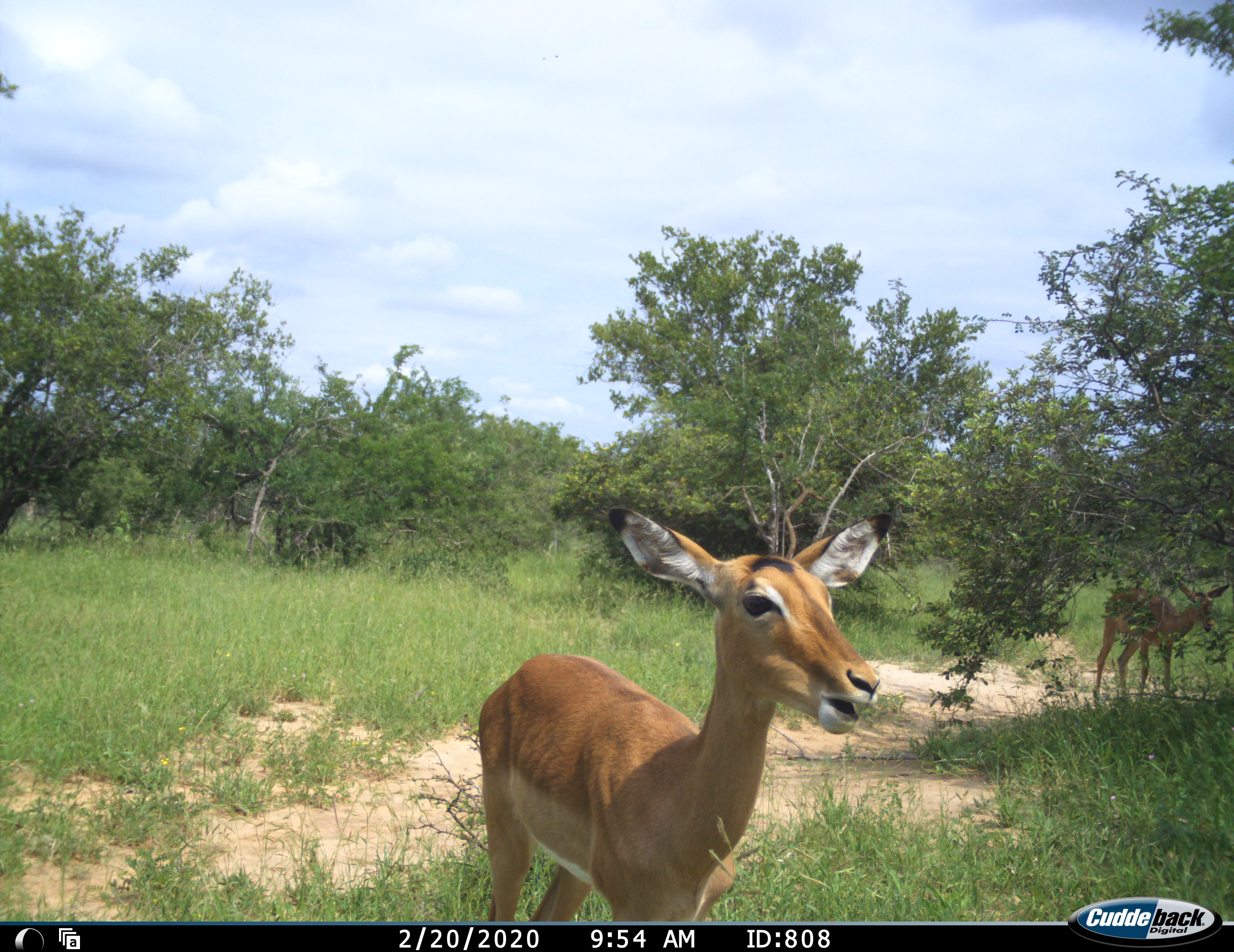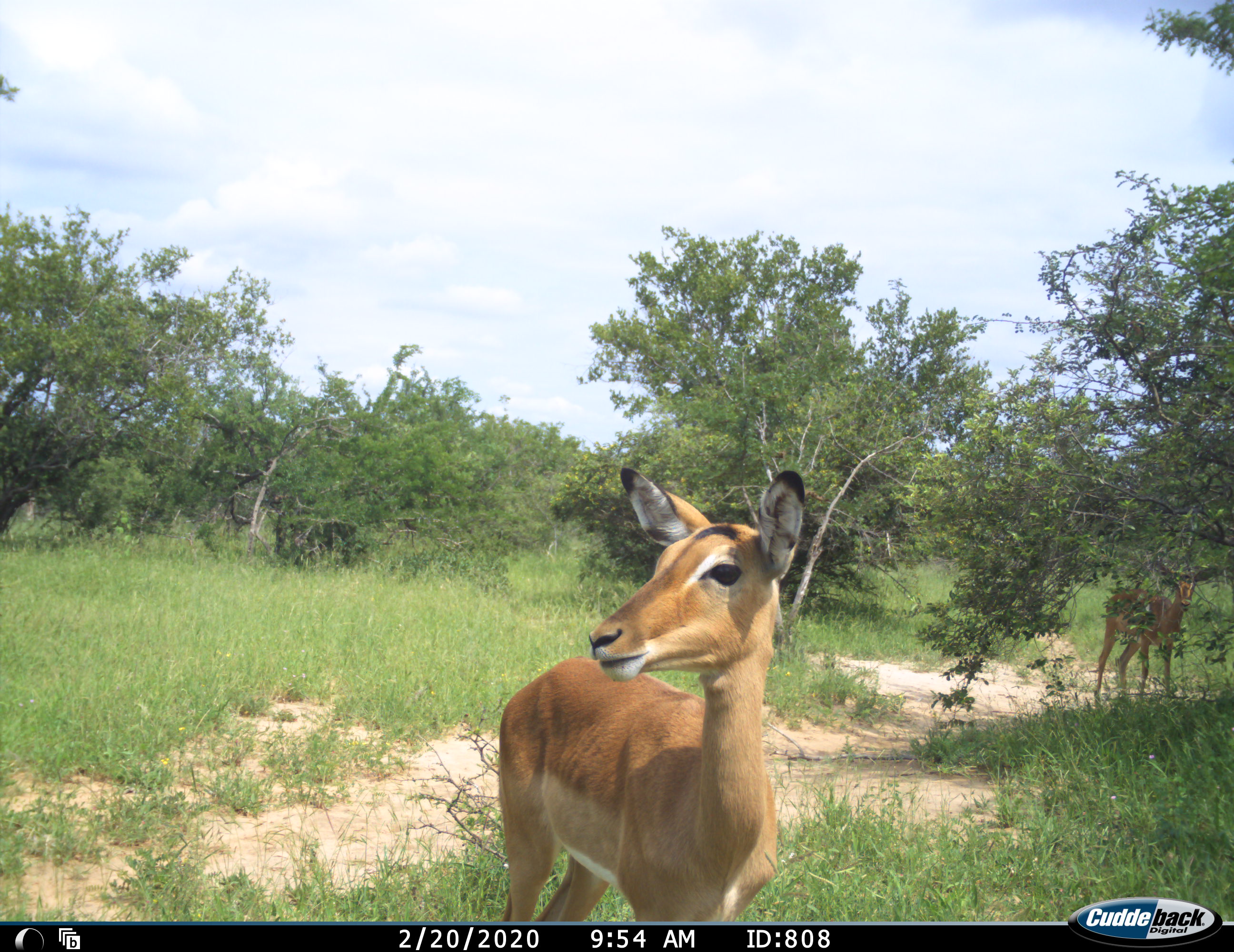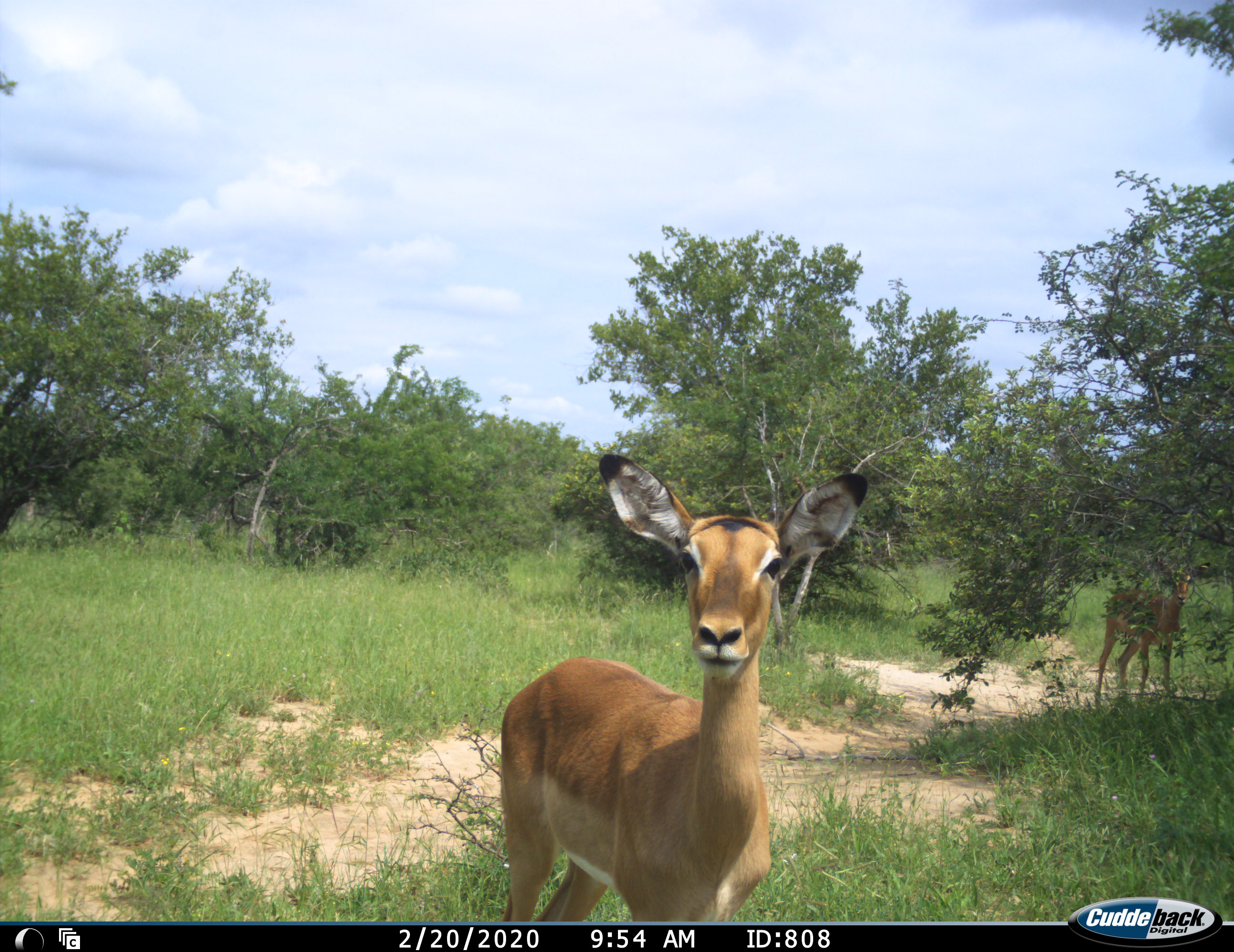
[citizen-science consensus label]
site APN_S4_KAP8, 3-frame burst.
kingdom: Animalia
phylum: Chordata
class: Mammalia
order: Artiodactyla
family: Bovidae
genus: Aepyceros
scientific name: Aepyceros melampus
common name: impala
Impala (Aepyceros melampus), count 2. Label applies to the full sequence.